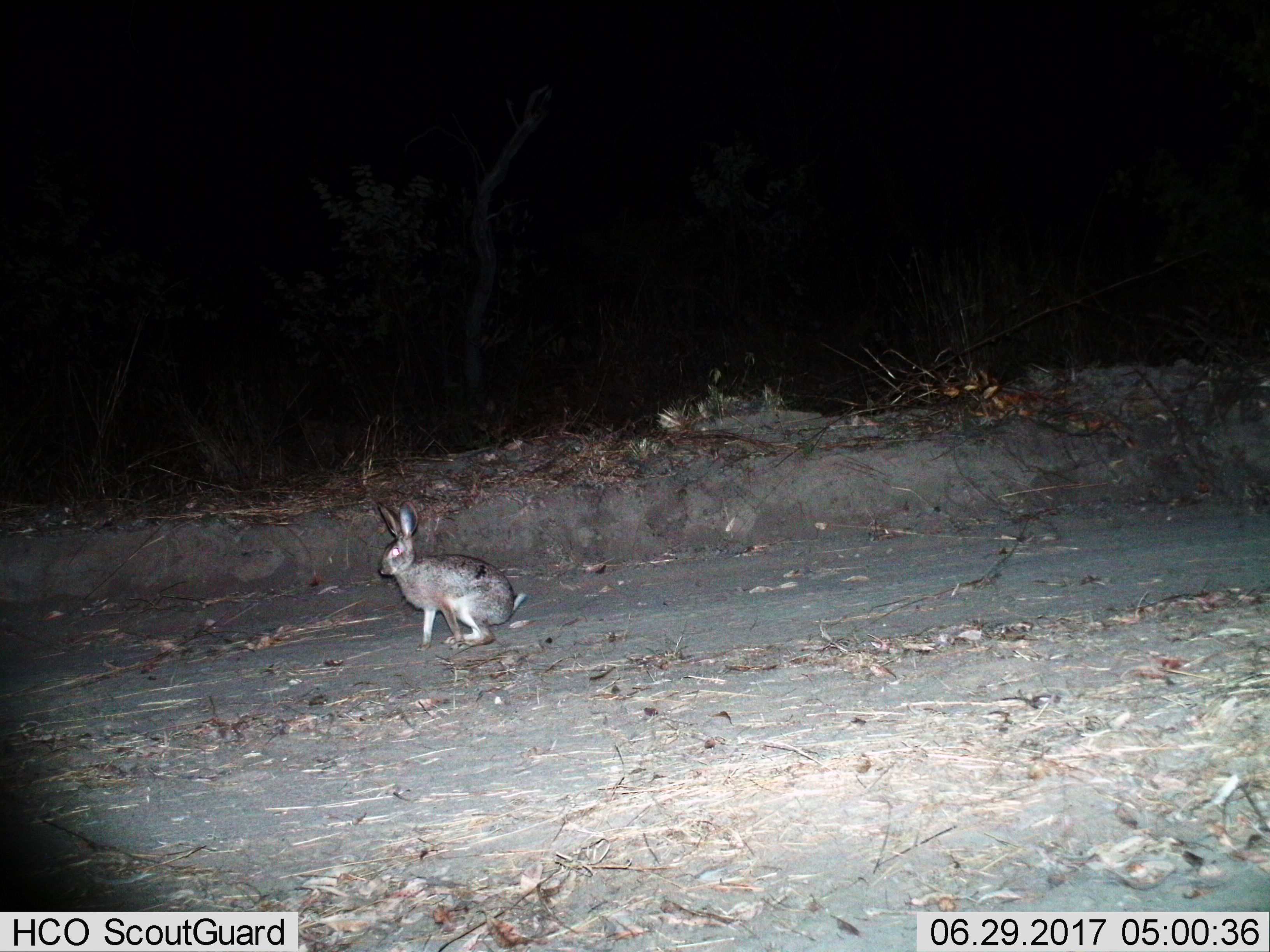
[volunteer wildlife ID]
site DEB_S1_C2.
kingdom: Animalia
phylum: Chordata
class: Mammalia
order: Lagomorpha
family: Leporidae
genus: Lepus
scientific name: Lepus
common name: hare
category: hareunknown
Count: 1.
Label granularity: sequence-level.